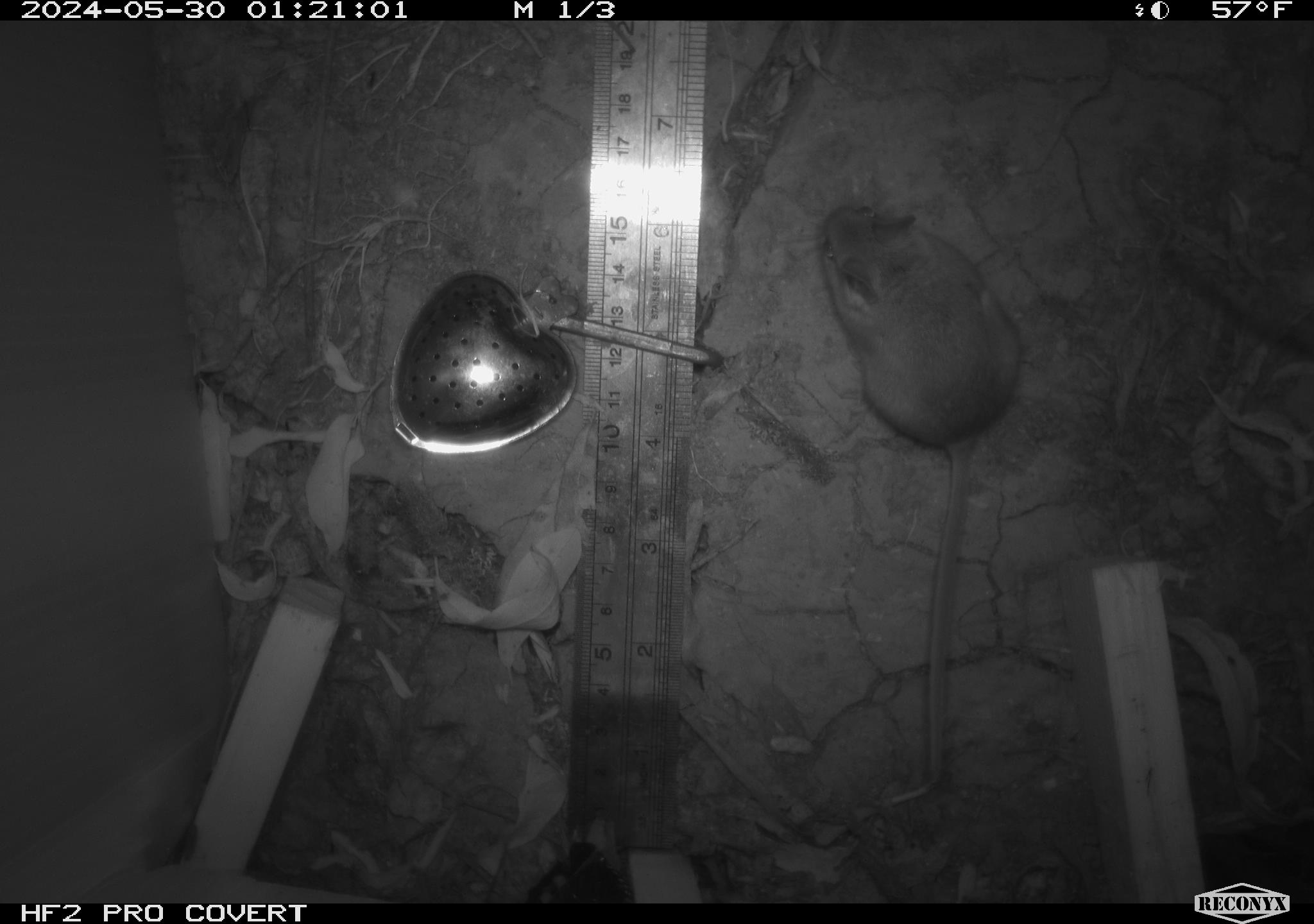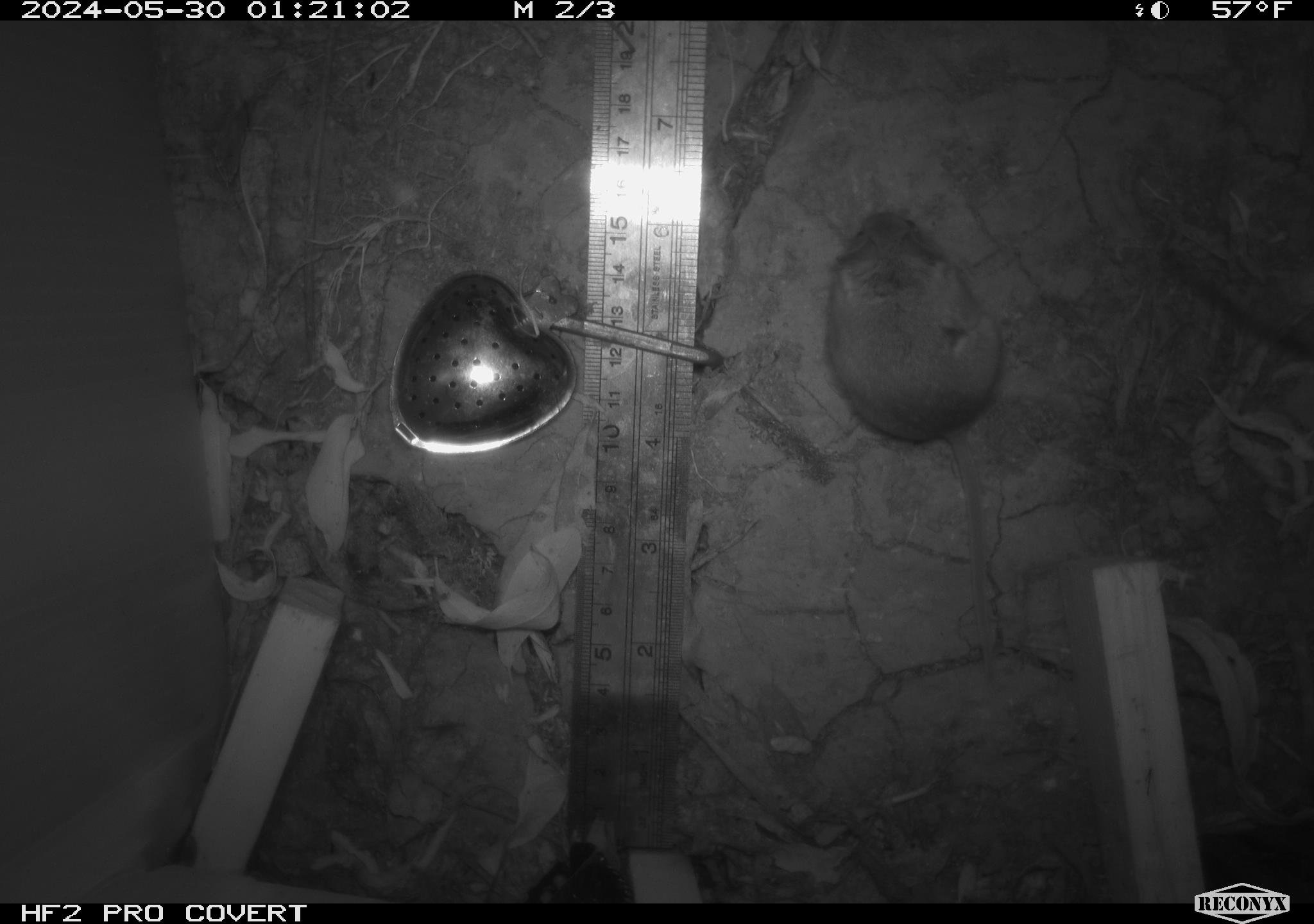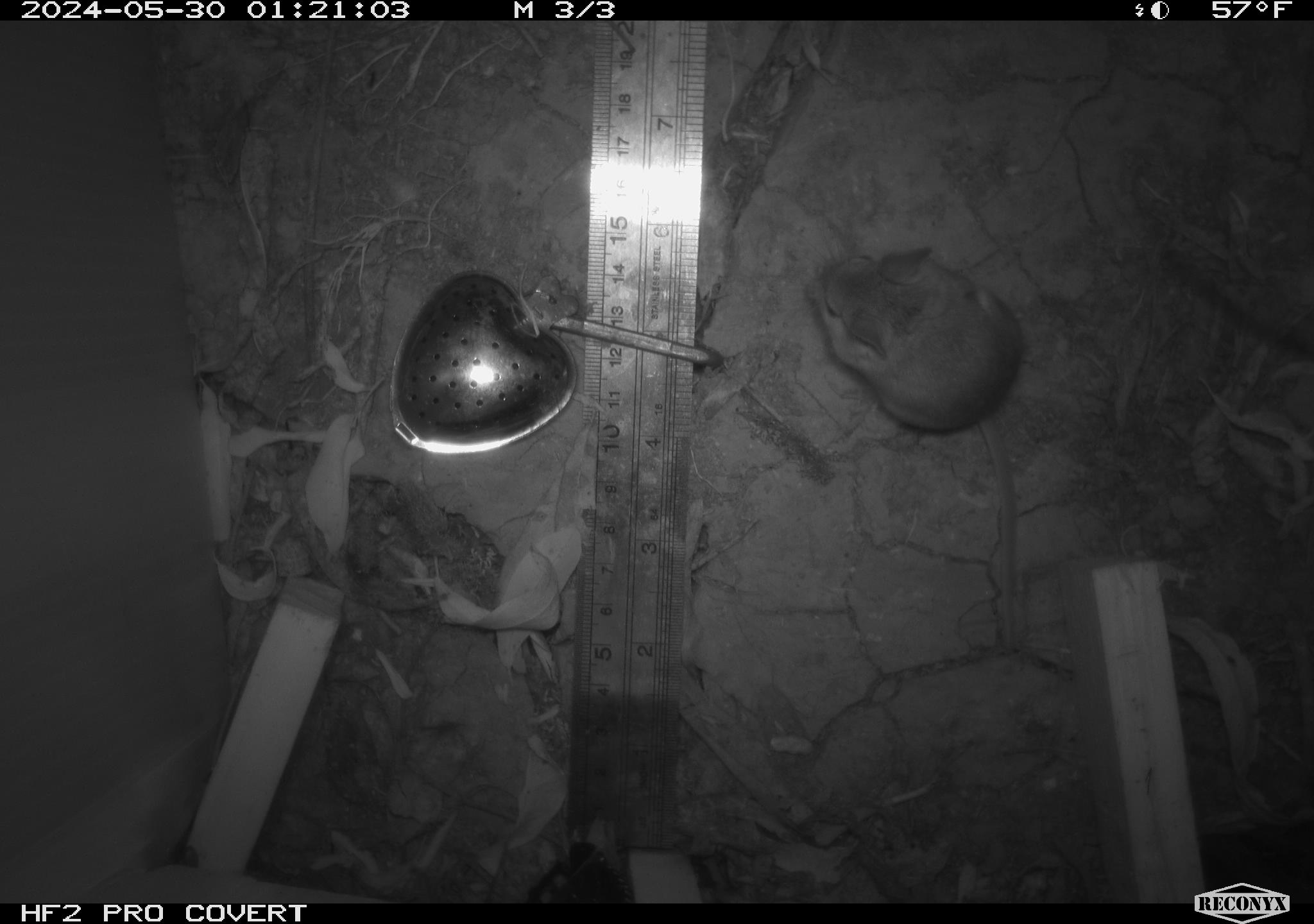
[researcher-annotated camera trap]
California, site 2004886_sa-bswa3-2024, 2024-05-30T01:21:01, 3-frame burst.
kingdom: Animalia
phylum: Chordata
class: Mammalia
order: Rodentia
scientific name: Rodentia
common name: mouse species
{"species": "mouse species (Rodentia)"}